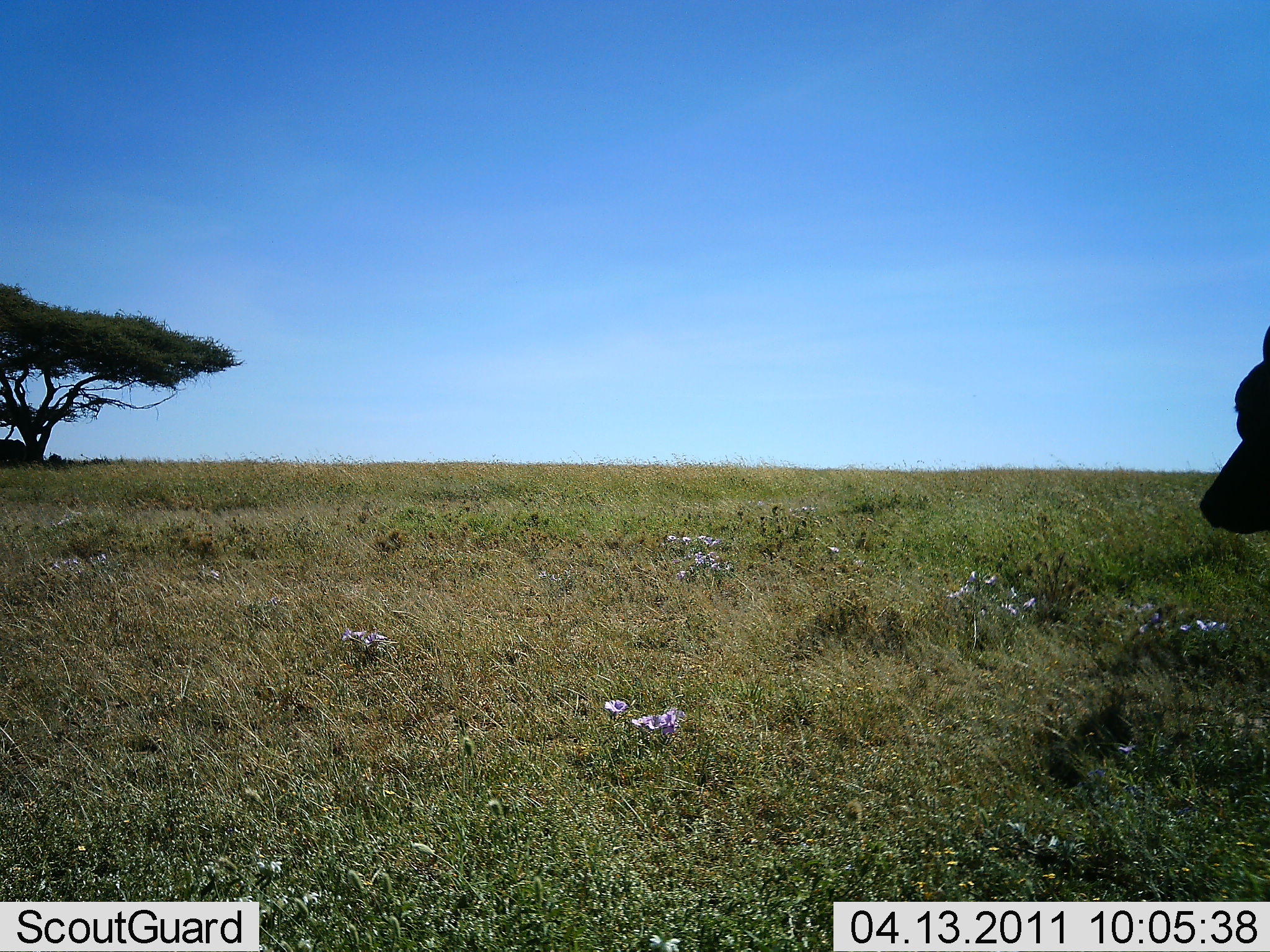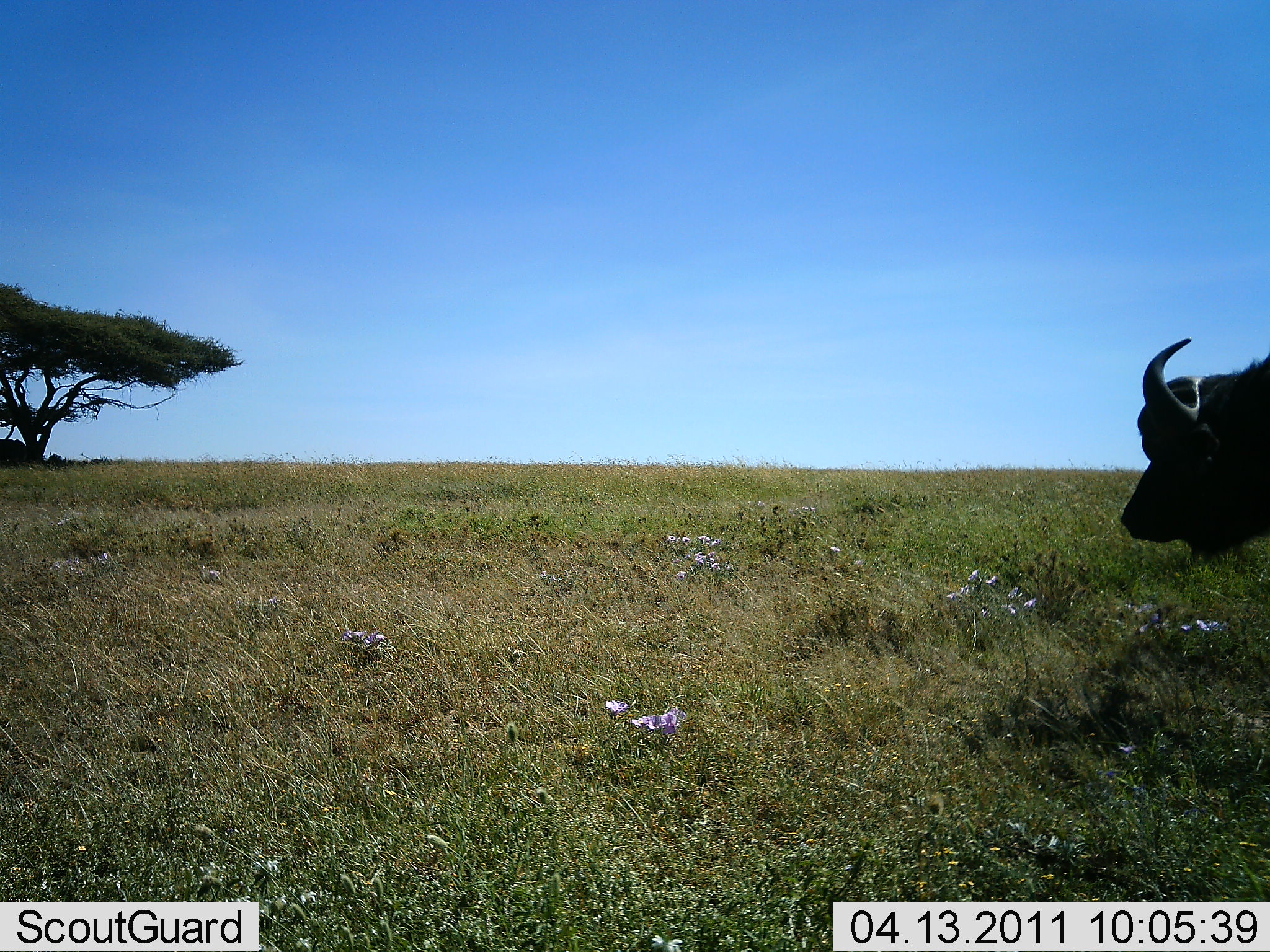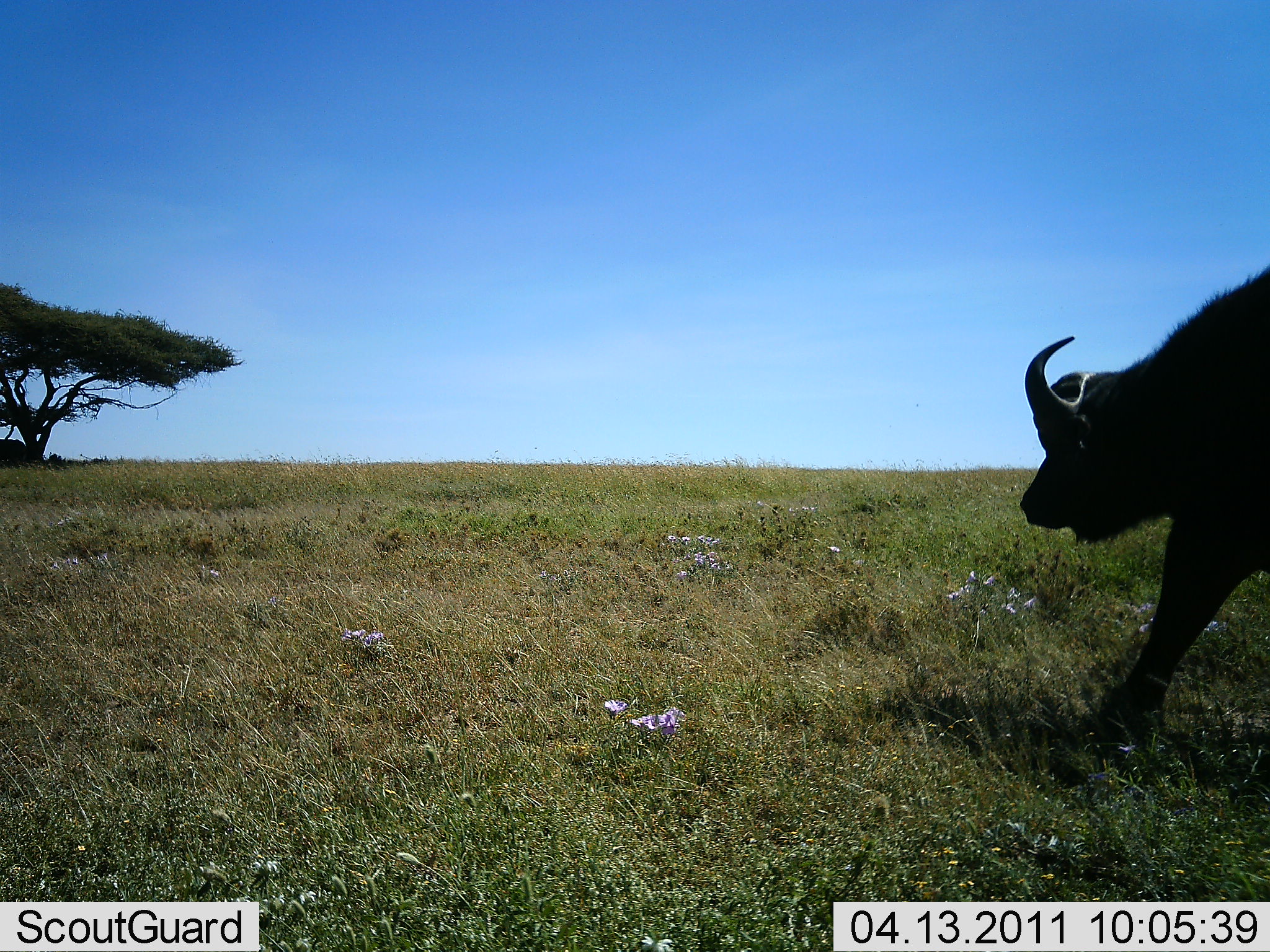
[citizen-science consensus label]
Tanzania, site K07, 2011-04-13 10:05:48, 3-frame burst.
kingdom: Animalia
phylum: Chordata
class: Mammalia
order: Artiodactyla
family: Bovidae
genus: Syncerus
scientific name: Syncerus caffer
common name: cape buffalo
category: buffalo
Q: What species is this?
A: Buffalo (cape buffalo) (Syncerus caffer).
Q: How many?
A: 1.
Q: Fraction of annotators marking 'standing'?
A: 0%.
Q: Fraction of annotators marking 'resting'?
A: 0%.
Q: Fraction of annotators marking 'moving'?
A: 100%.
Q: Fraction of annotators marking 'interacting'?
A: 0%.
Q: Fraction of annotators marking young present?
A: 0%.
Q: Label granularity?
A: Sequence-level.